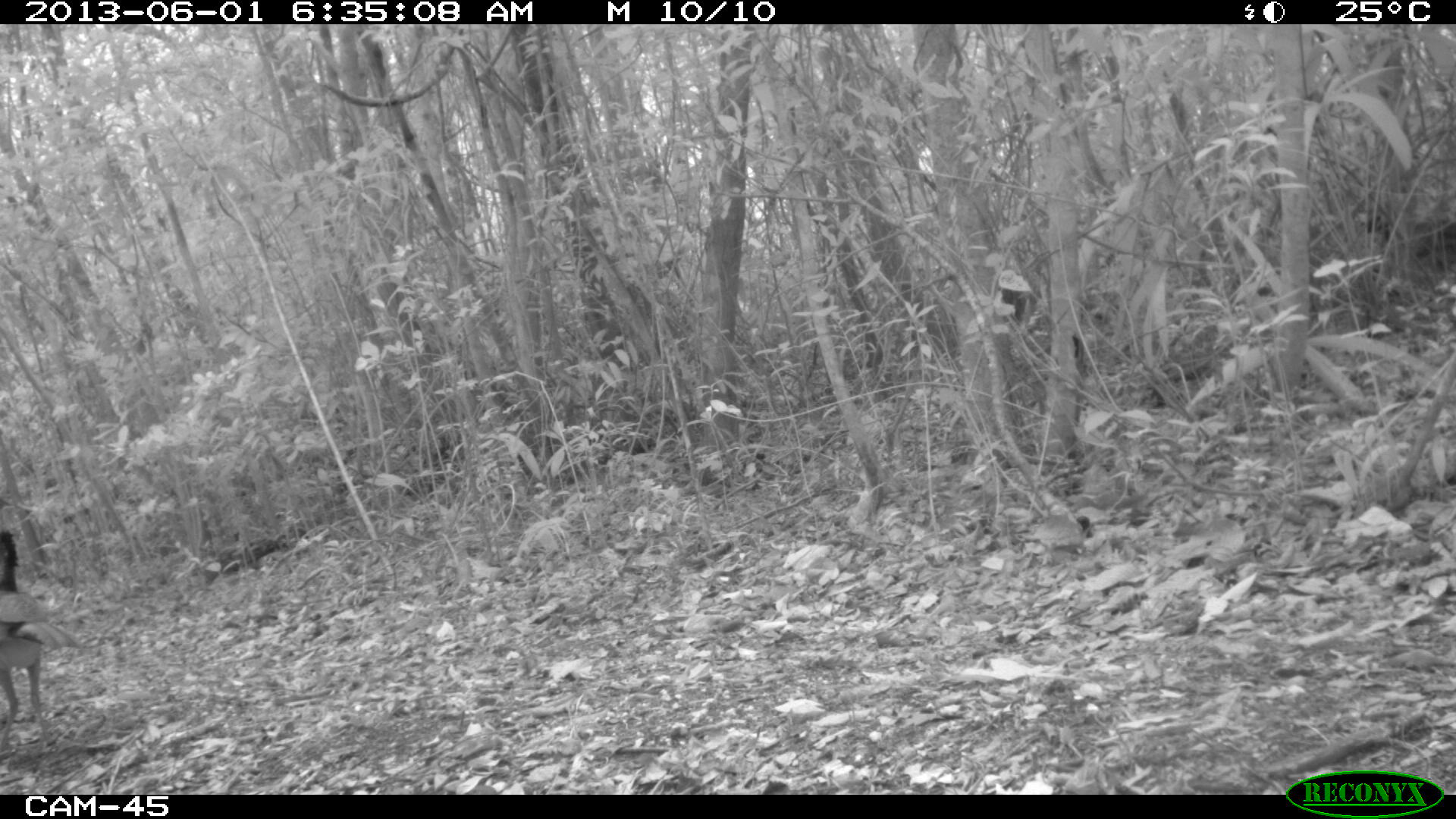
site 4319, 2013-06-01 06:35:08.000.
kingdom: Animalia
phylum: Chordata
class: Aves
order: Galliformes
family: Cracidae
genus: Crax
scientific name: Crax rubra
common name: great curassow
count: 3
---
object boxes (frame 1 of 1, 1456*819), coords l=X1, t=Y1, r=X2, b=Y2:
crax rubra: l=0, t=528, r=80, b=751